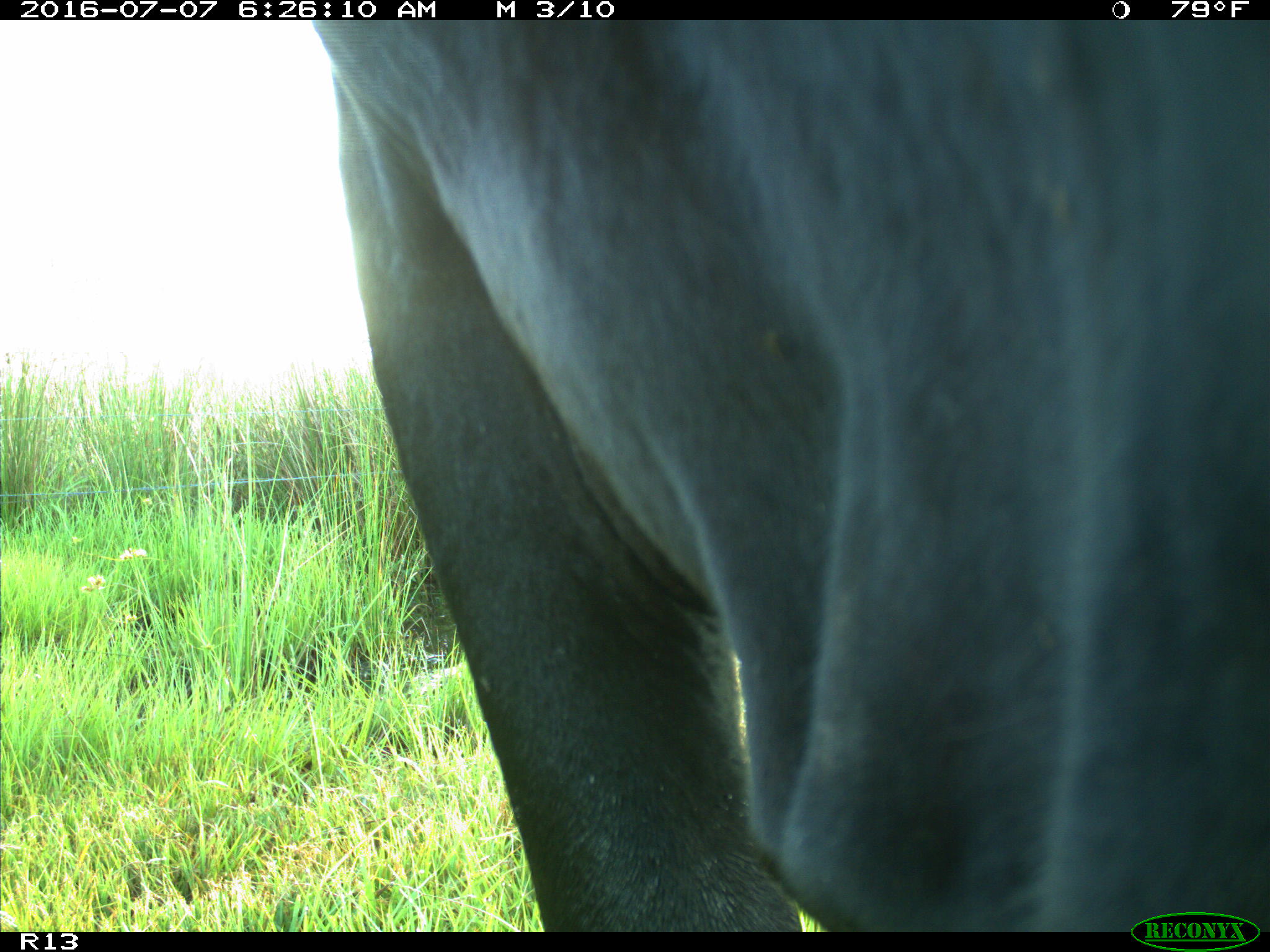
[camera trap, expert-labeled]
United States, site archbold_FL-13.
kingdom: Animalia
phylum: Chordata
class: Mammalia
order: Artiodactyla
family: Bovidae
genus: Bos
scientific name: Bos taurus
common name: domestic cow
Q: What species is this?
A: Bos taurus (domestic cow).